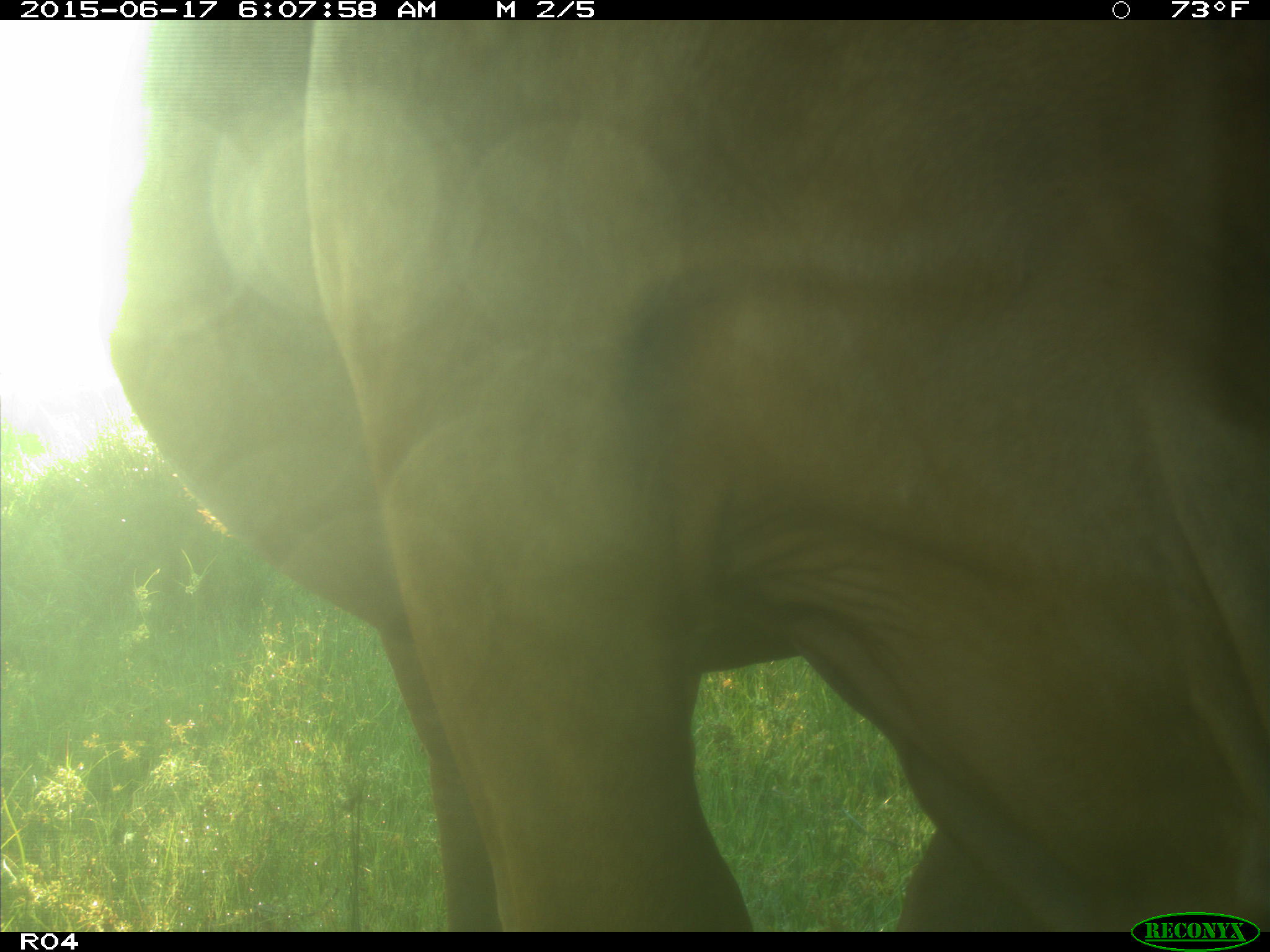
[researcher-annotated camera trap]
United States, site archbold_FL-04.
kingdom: Animalia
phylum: Chordata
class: Mammalia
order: Artiodactyla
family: Bovidae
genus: Bos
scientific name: Bos taurus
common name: domestic cow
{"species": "Bos taurus (domestic cow)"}